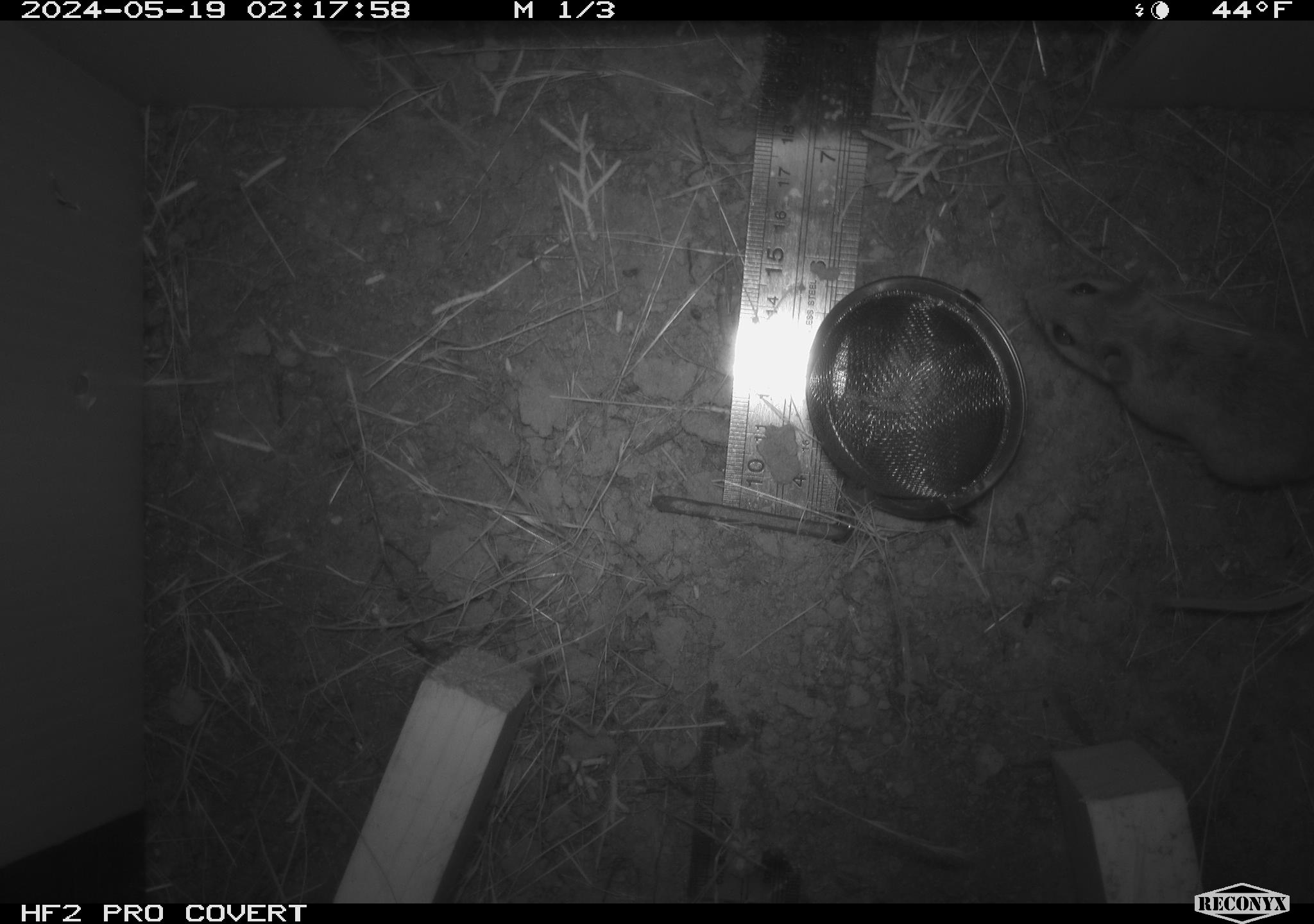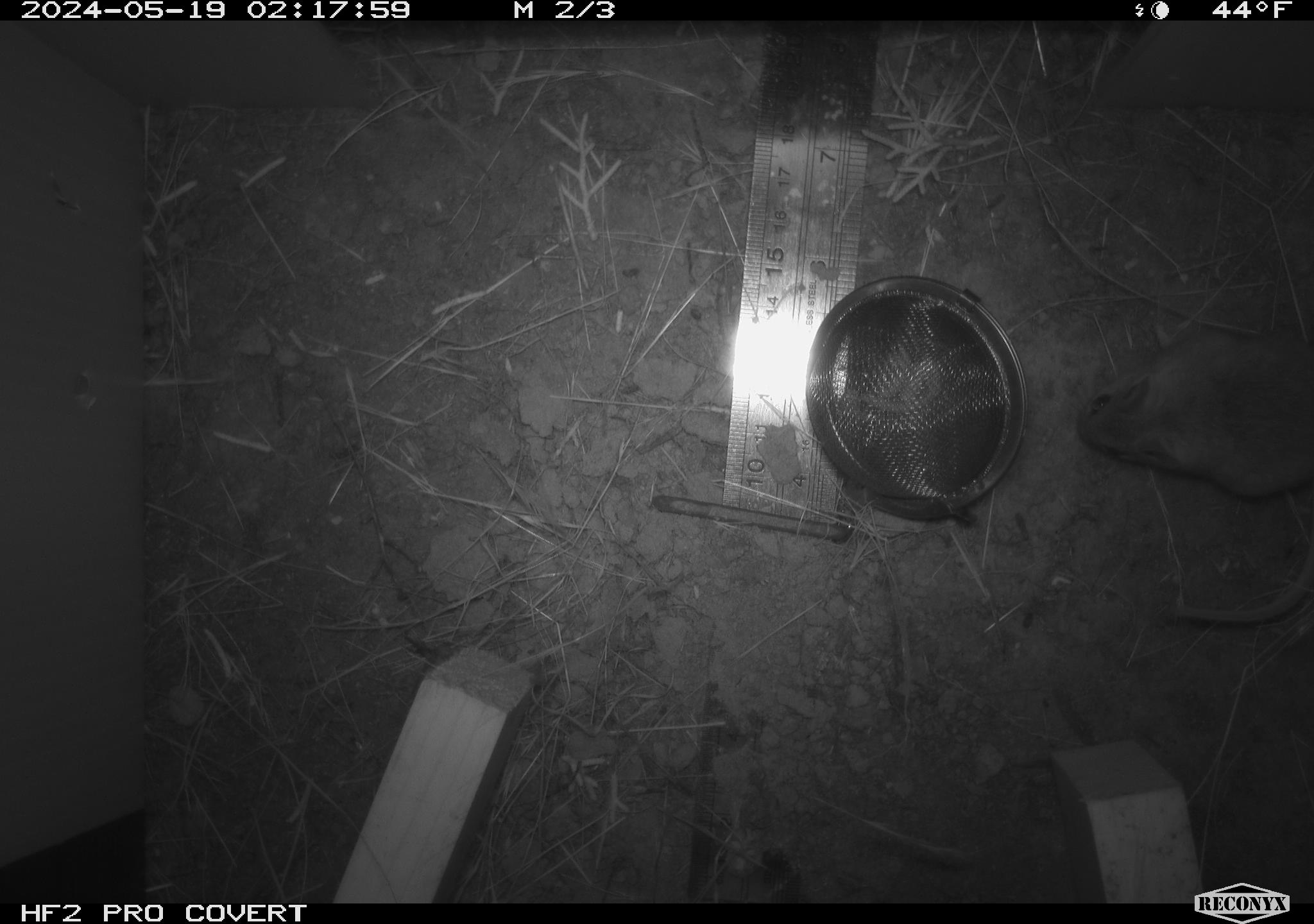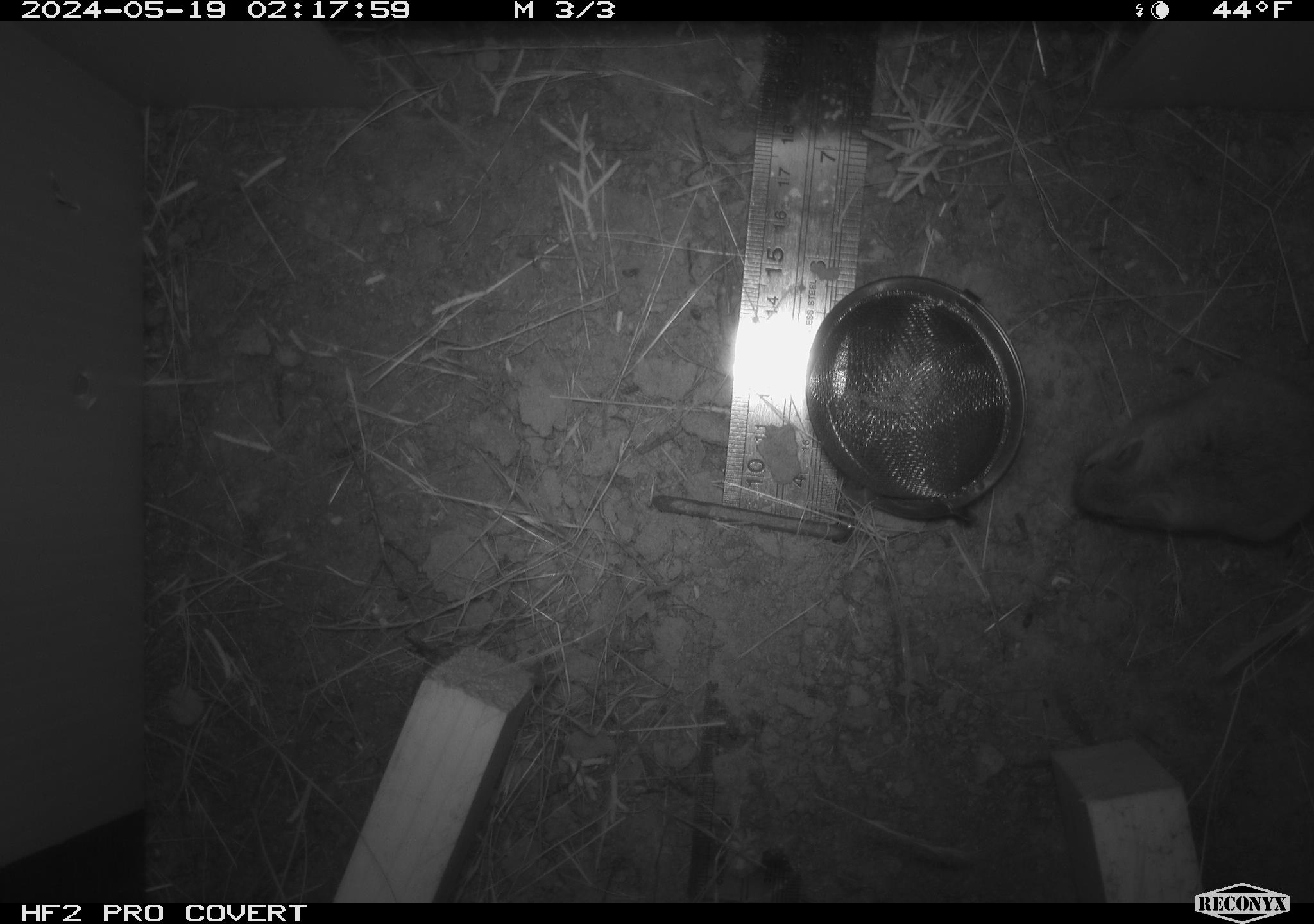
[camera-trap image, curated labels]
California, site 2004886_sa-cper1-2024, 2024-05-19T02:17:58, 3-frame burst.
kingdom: Animalia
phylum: Chordata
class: Mammalia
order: Rodentia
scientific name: Rodentia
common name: rodent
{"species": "rodent (Rodentia)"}